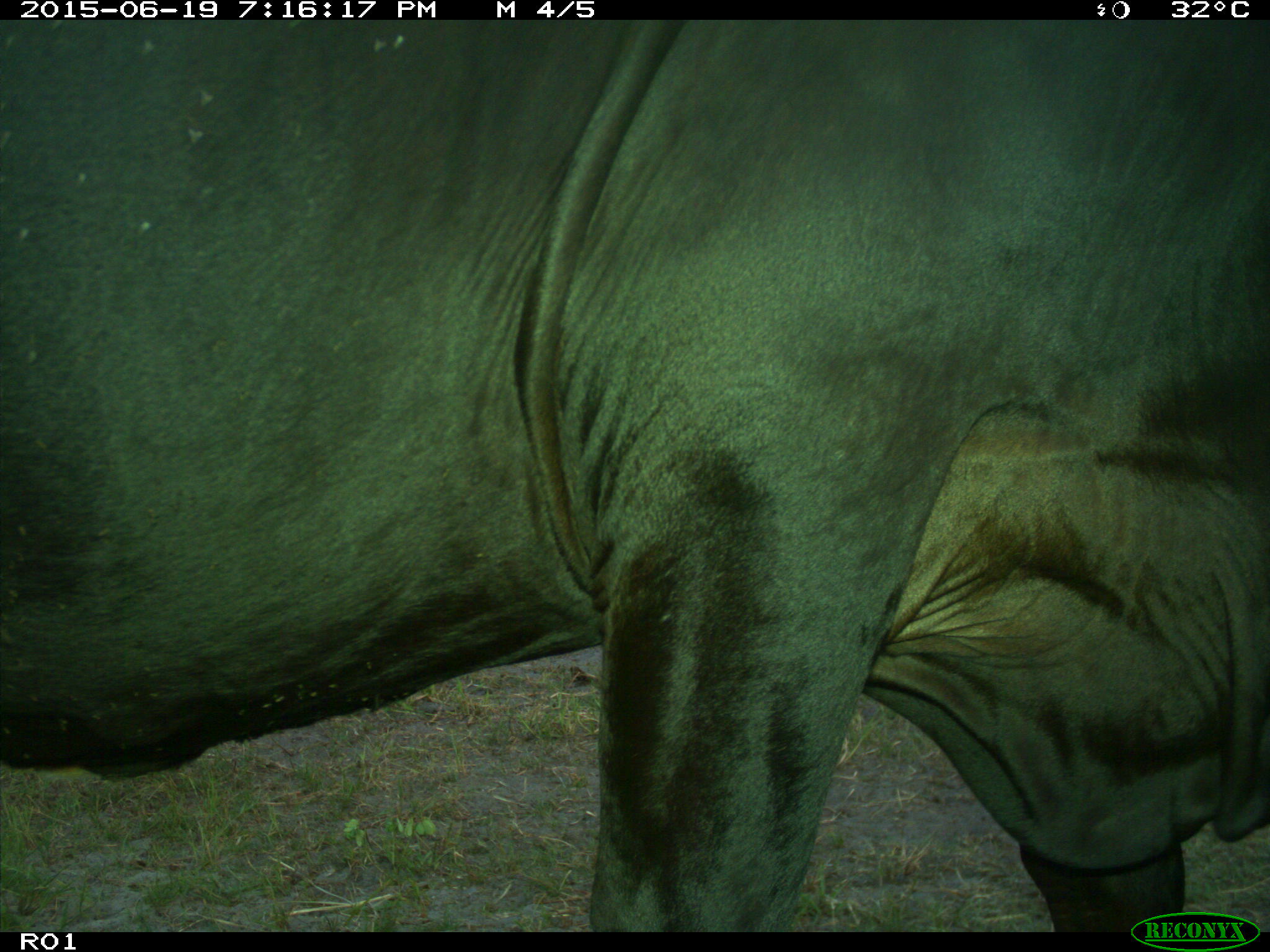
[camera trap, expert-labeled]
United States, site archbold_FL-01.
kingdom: Animalia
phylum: Chordata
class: Mammalia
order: Artiodactyla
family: Bovidae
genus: Bos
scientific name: Bos taurus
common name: domestic cow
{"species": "Bos taurus (domestic cow)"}